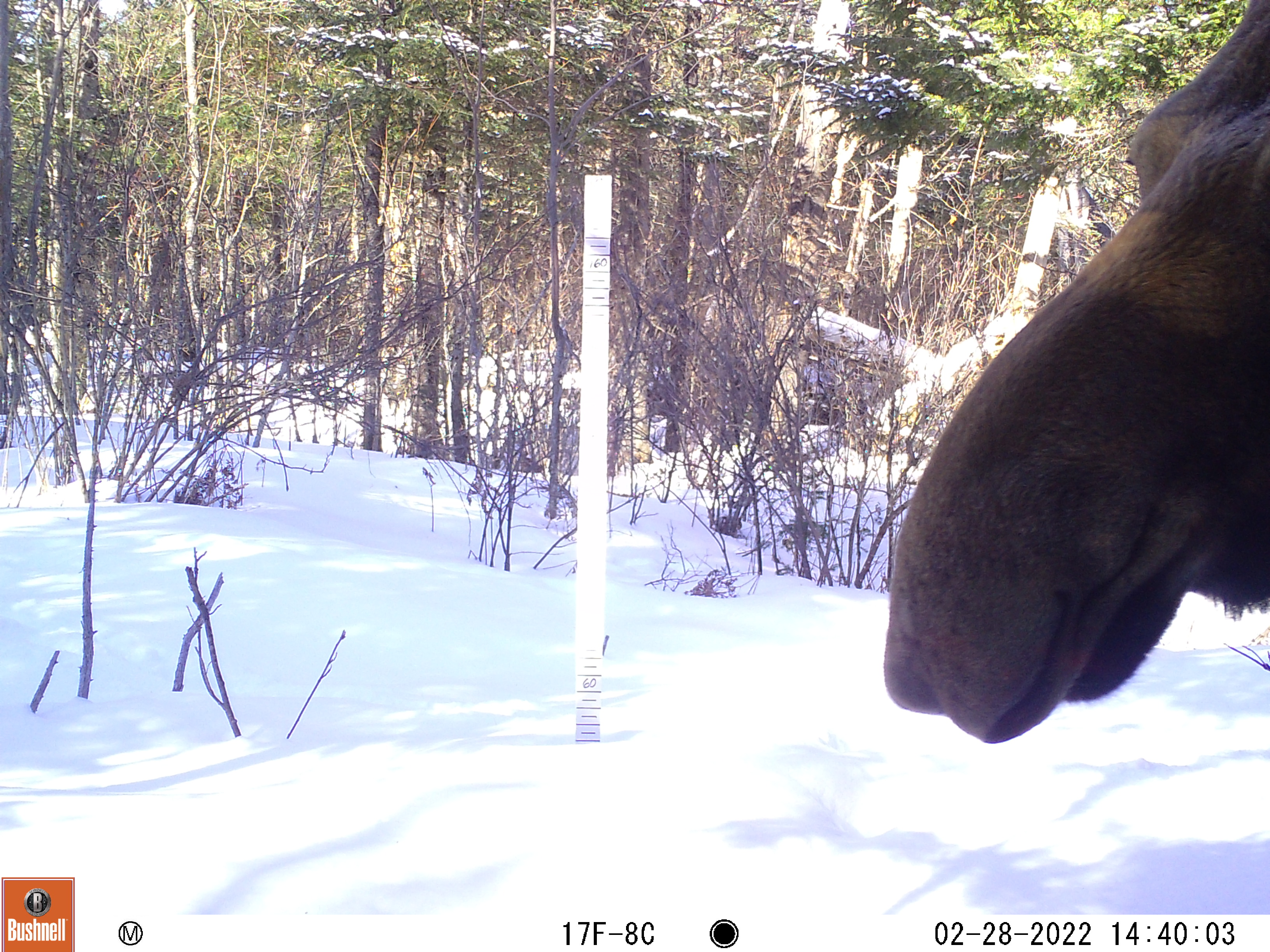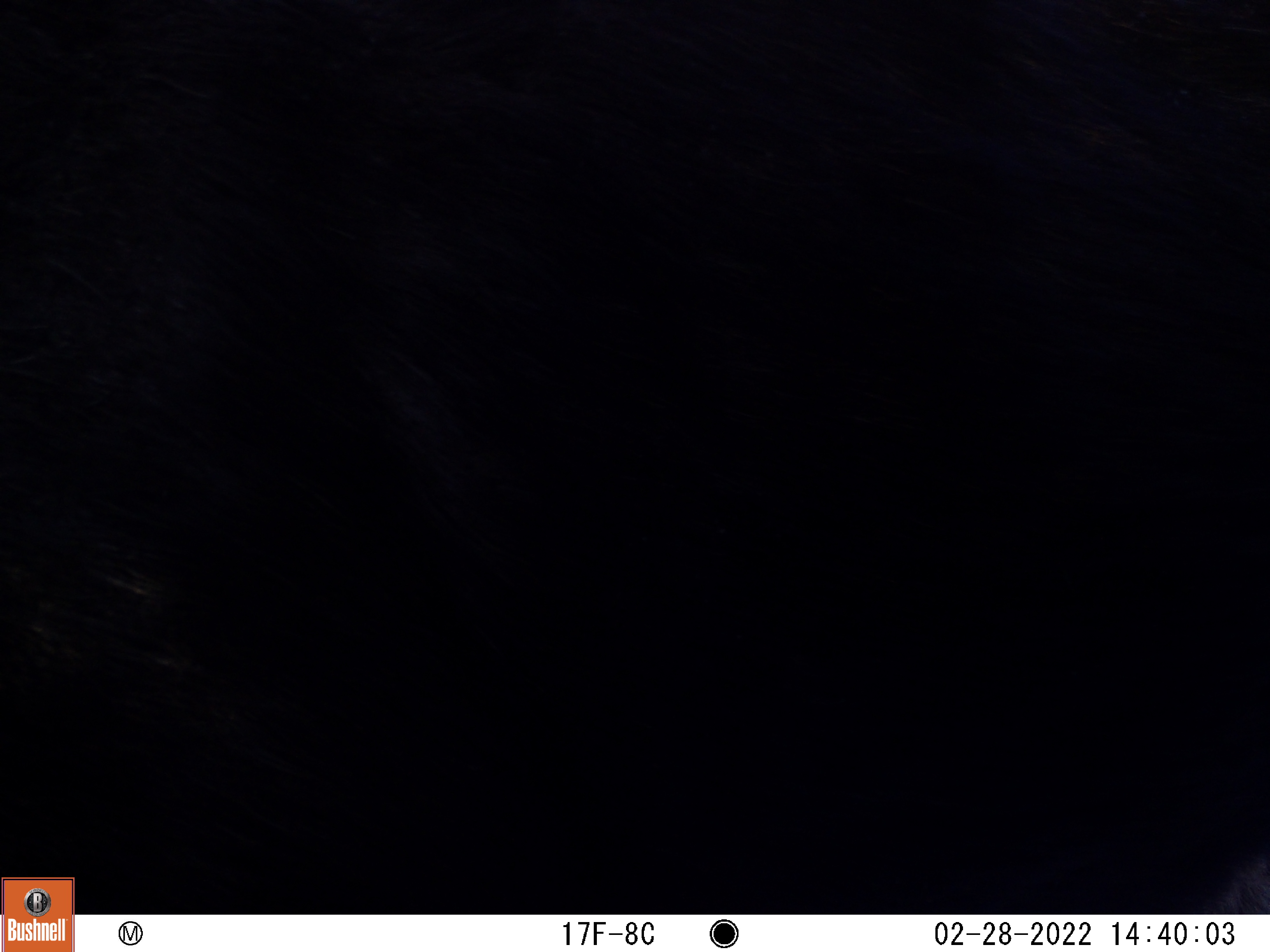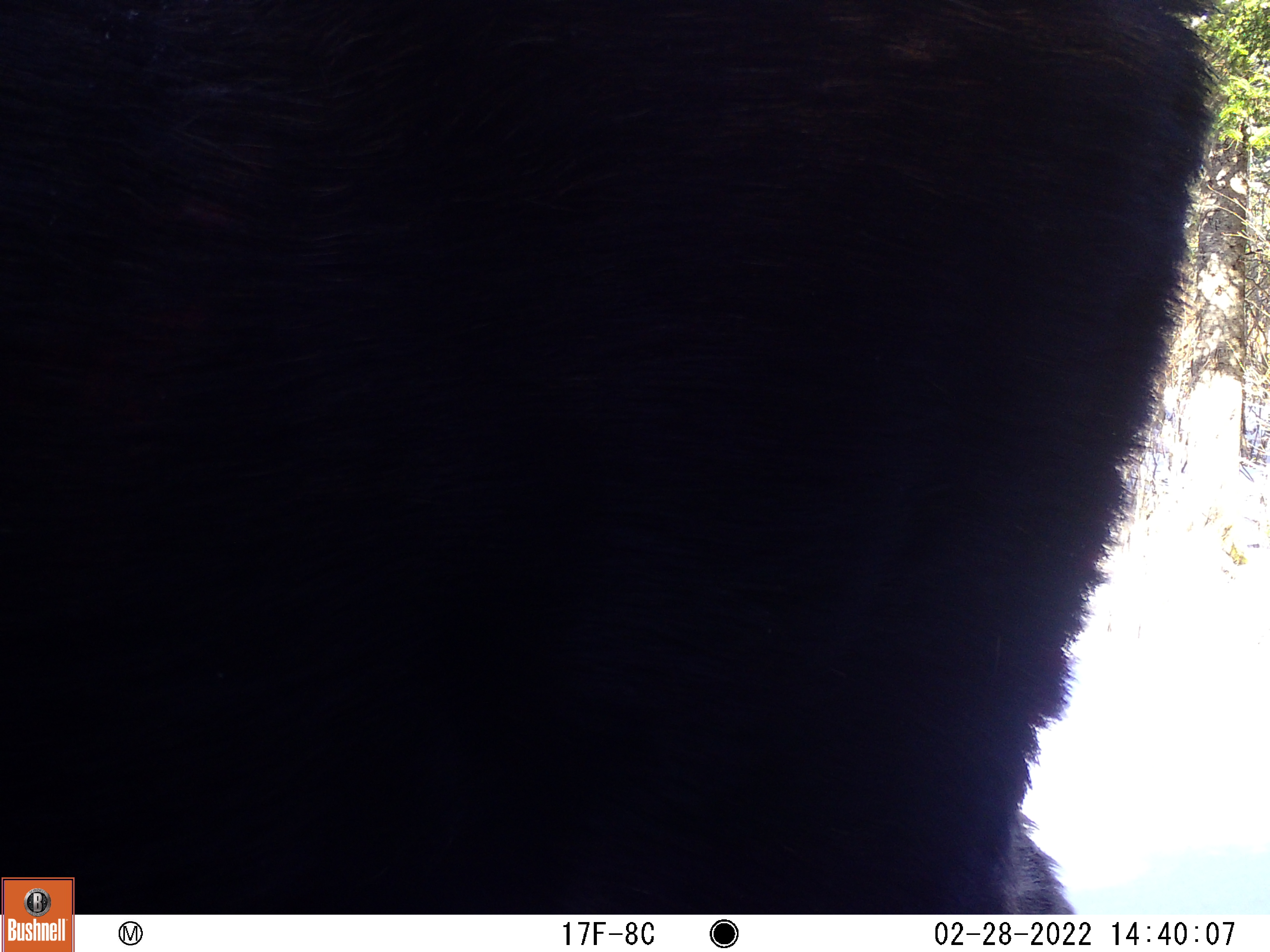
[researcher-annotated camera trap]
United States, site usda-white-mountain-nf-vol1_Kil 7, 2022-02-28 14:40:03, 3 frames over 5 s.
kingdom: Animalia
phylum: Chordata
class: Mammalia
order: Artiodactyla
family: Cervidae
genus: Alces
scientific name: Alces alces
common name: moose